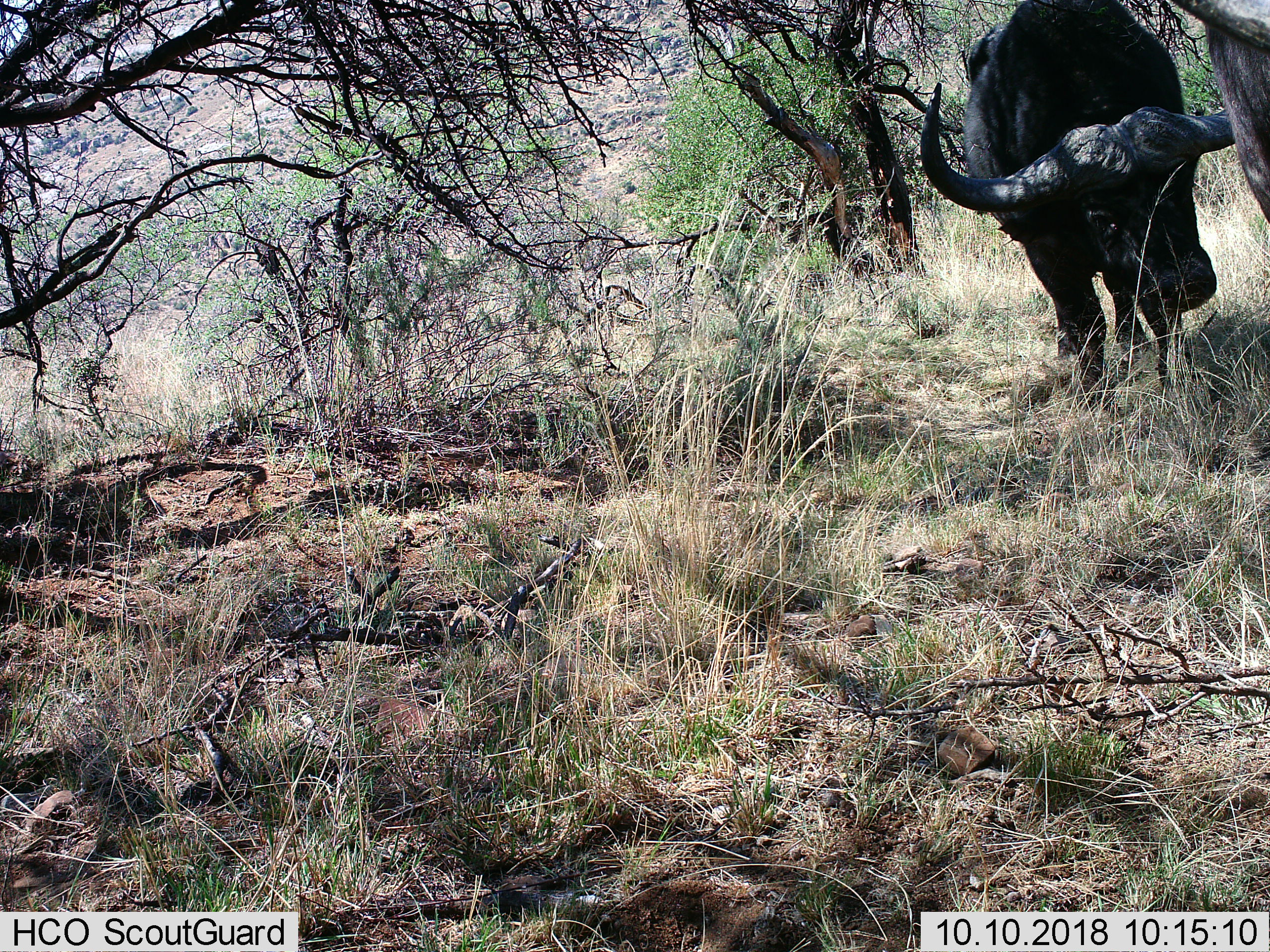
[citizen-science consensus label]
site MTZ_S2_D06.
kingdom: Animalia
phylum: Chordata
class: Mammalia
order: Artiodactyla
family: Bovidae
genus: Syncerus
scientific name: Syncerus caffer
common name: african buffalo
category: buffalo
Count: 2.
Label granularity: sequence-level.